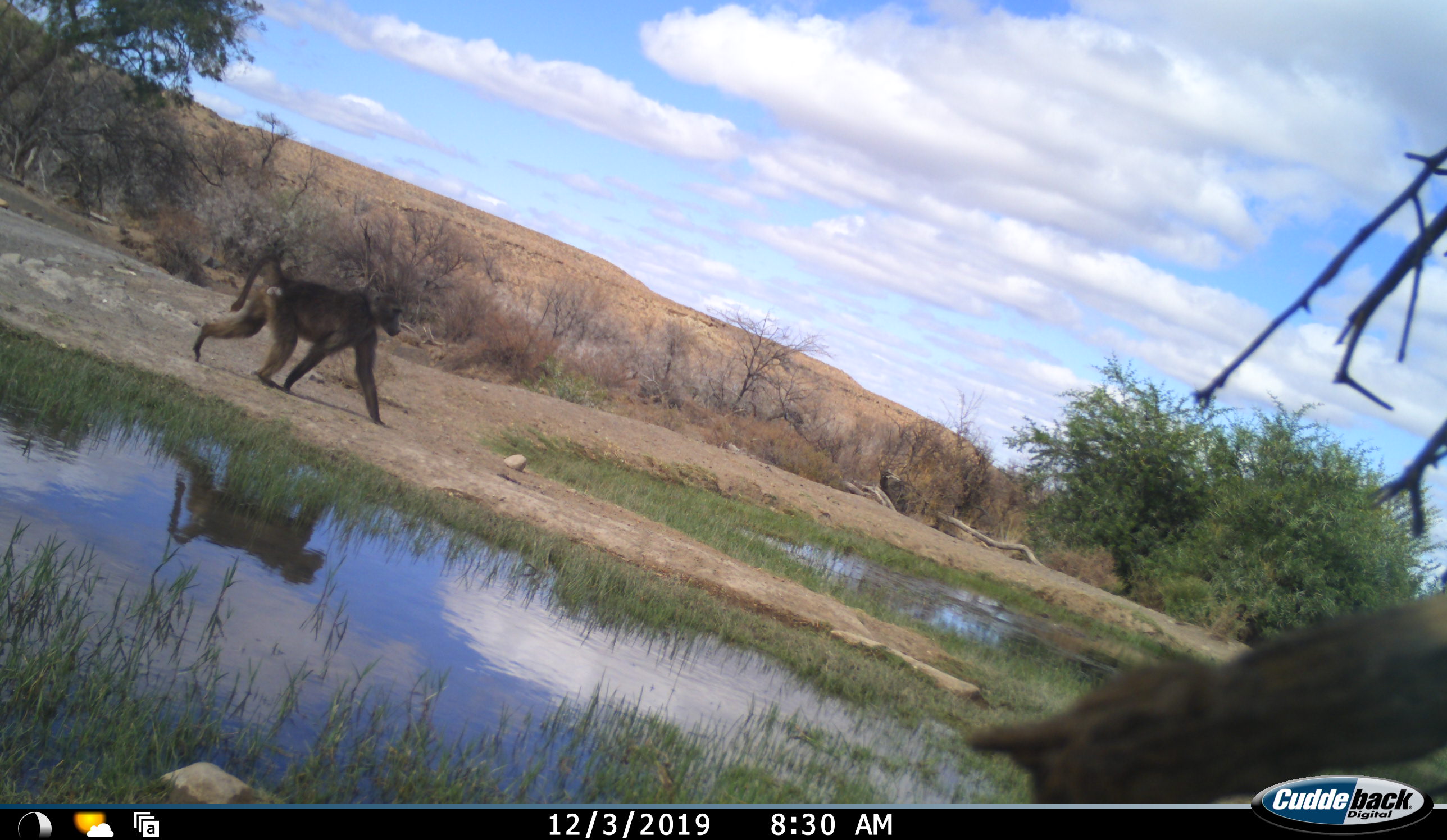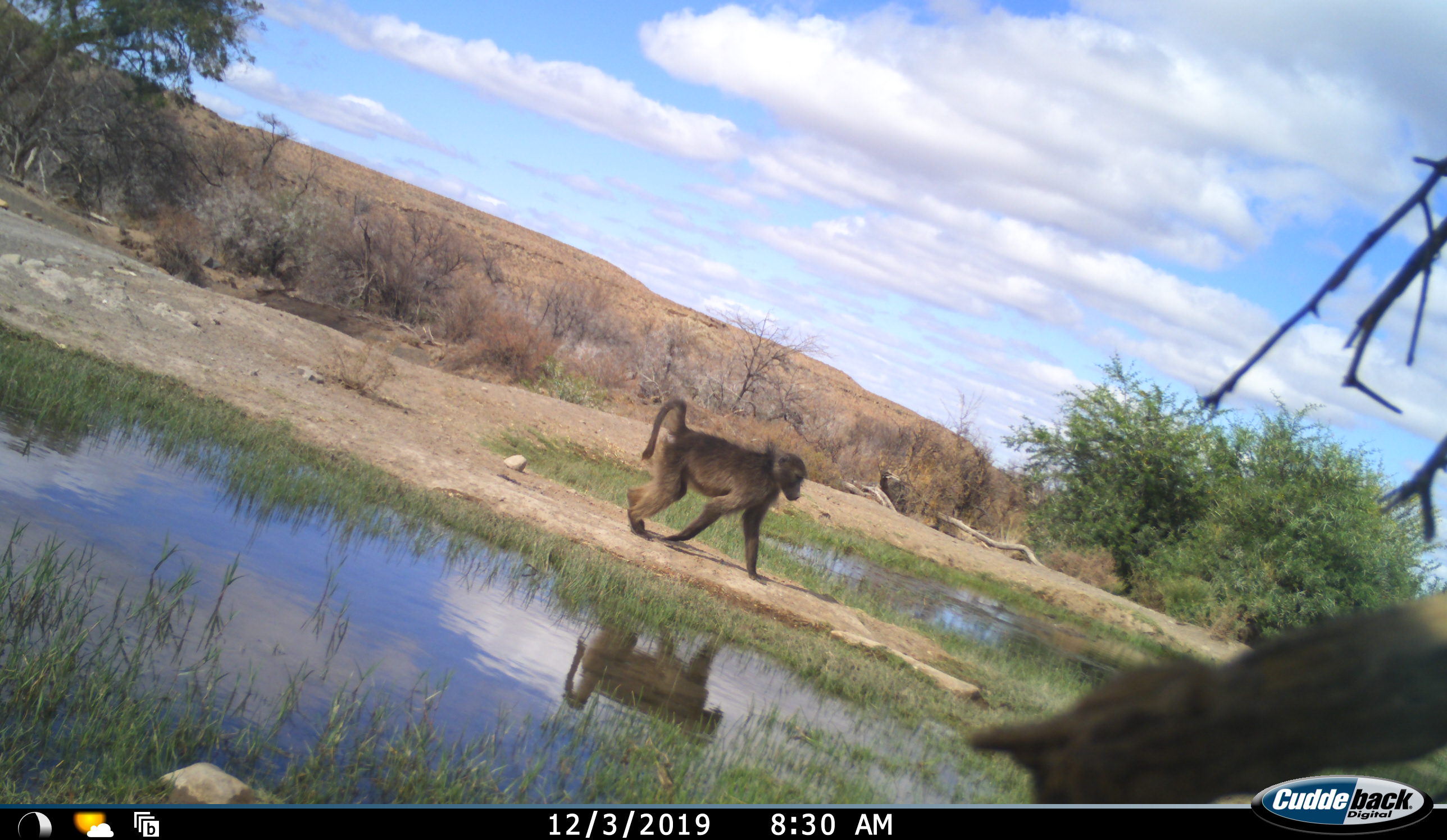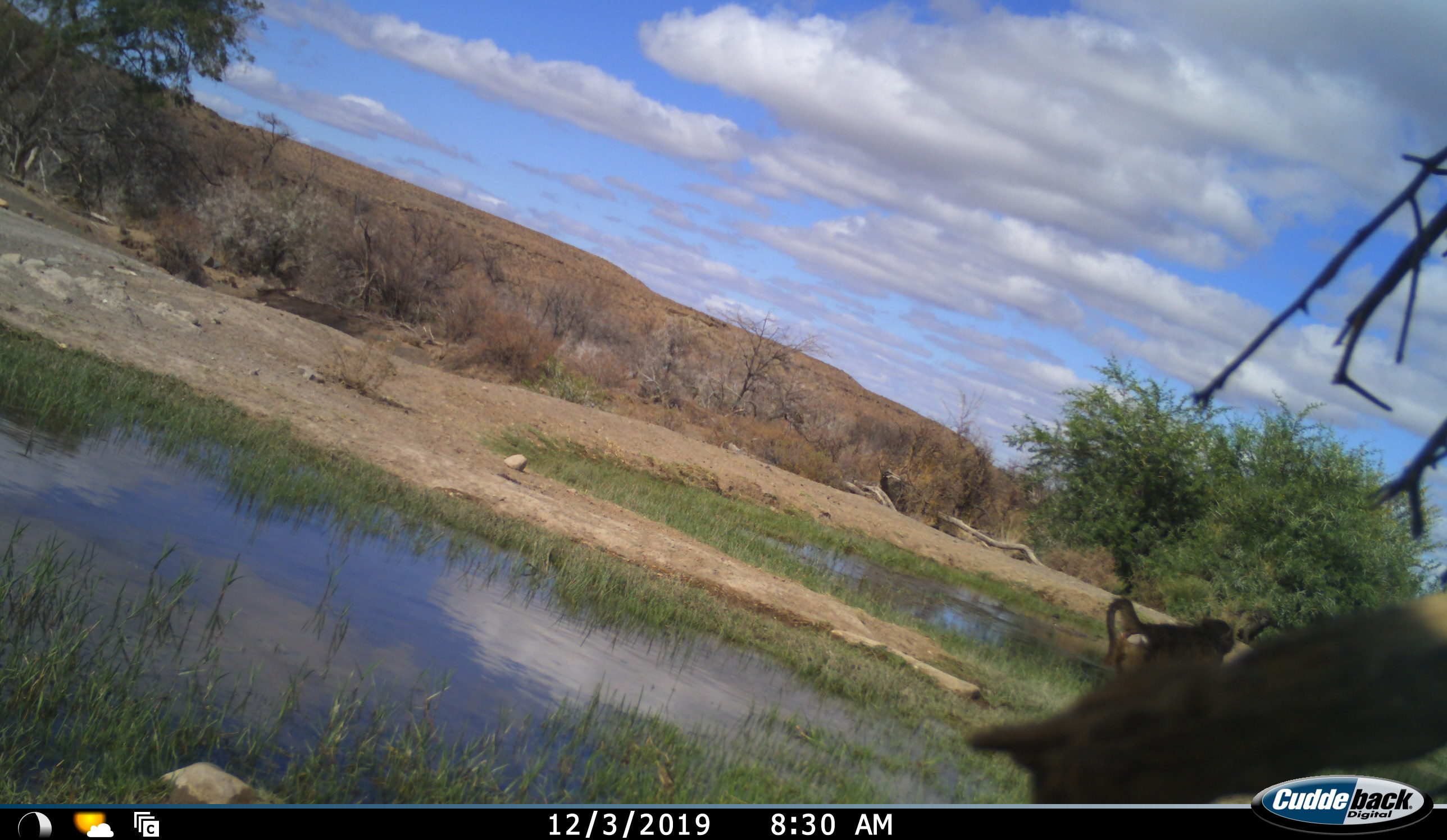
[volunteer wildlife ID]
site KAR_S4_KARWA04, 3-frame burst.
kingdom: Animalia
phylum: Chordata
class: Mammalia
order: Primates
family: Cercopithecidae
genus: Papio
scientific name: Papio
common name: baboon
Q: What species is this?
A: Baboon (Papio).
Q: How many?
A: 1.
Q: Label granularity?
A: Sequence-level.